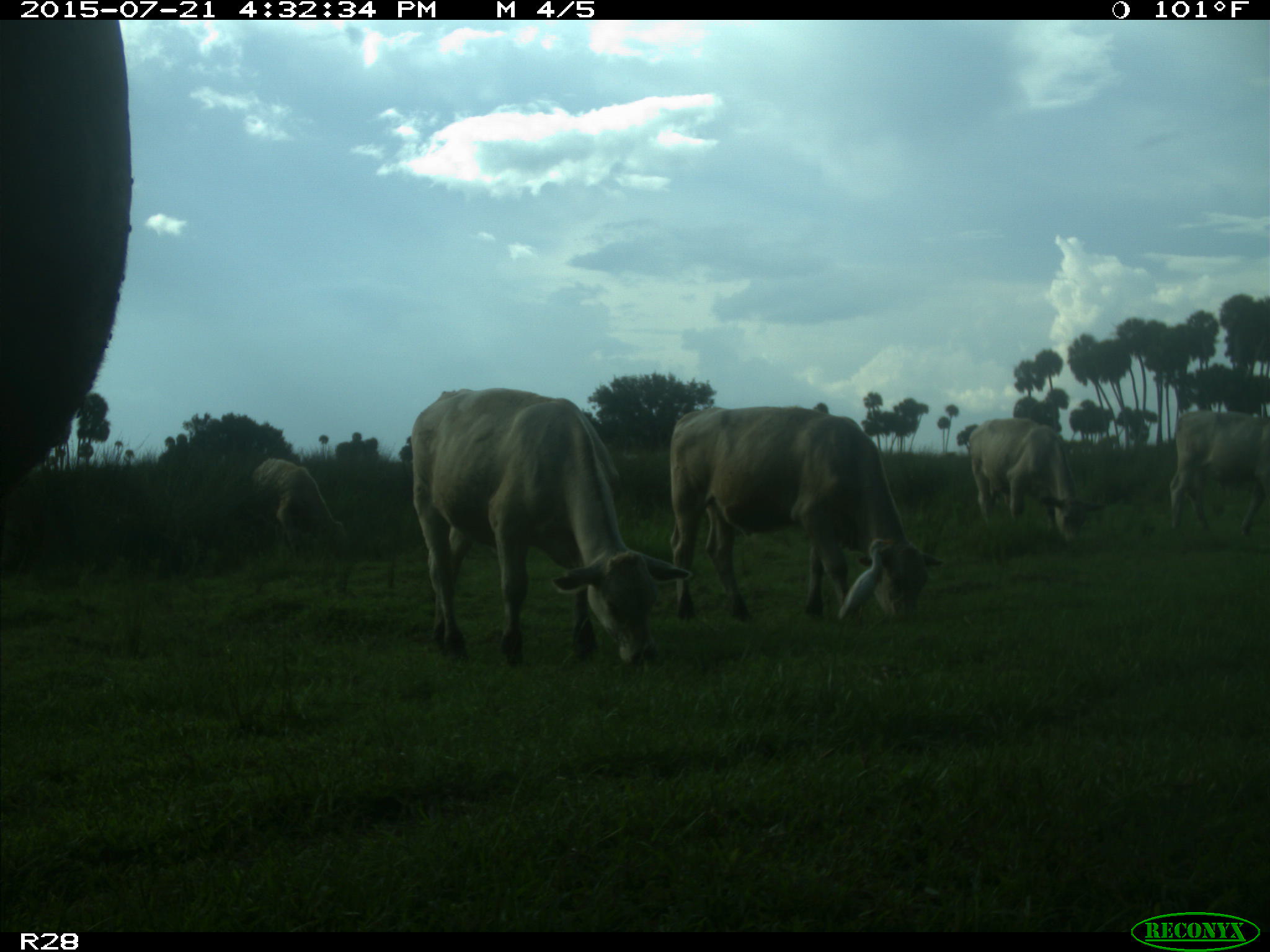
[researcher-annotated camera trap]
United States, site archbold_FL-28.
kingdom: Animalia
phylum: Chordata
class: Mammalia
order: Artiodactyla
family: Bovidae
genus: Bos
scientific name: Bos taurus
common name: domestic cow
Bos taurus (domestic cow).